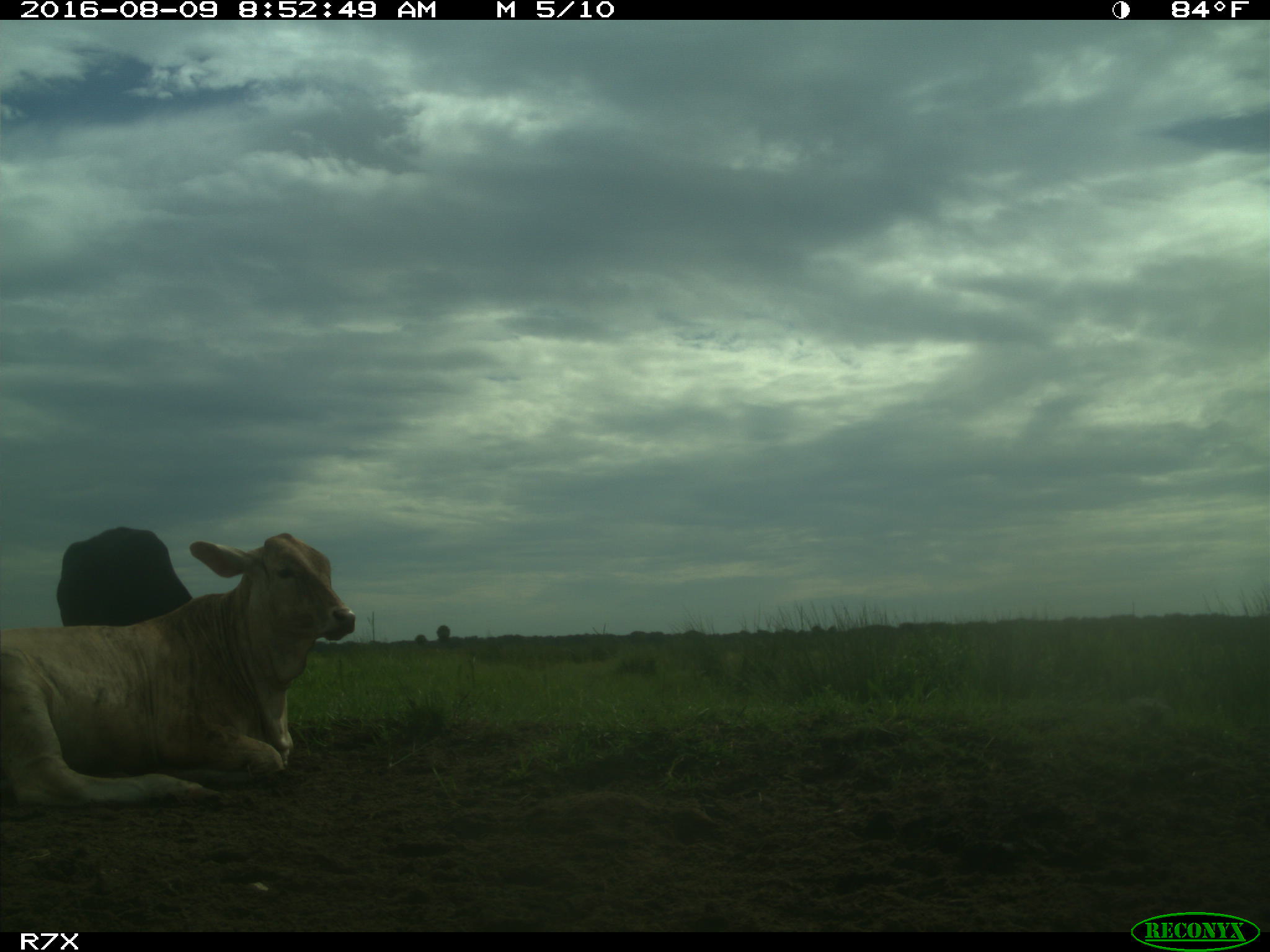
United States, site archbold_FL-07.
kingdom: Animalia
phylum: Chordata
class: Mammalia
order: Artiodactyla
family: Bovidae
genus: Bos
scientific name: Bos taurus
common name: domestic cow